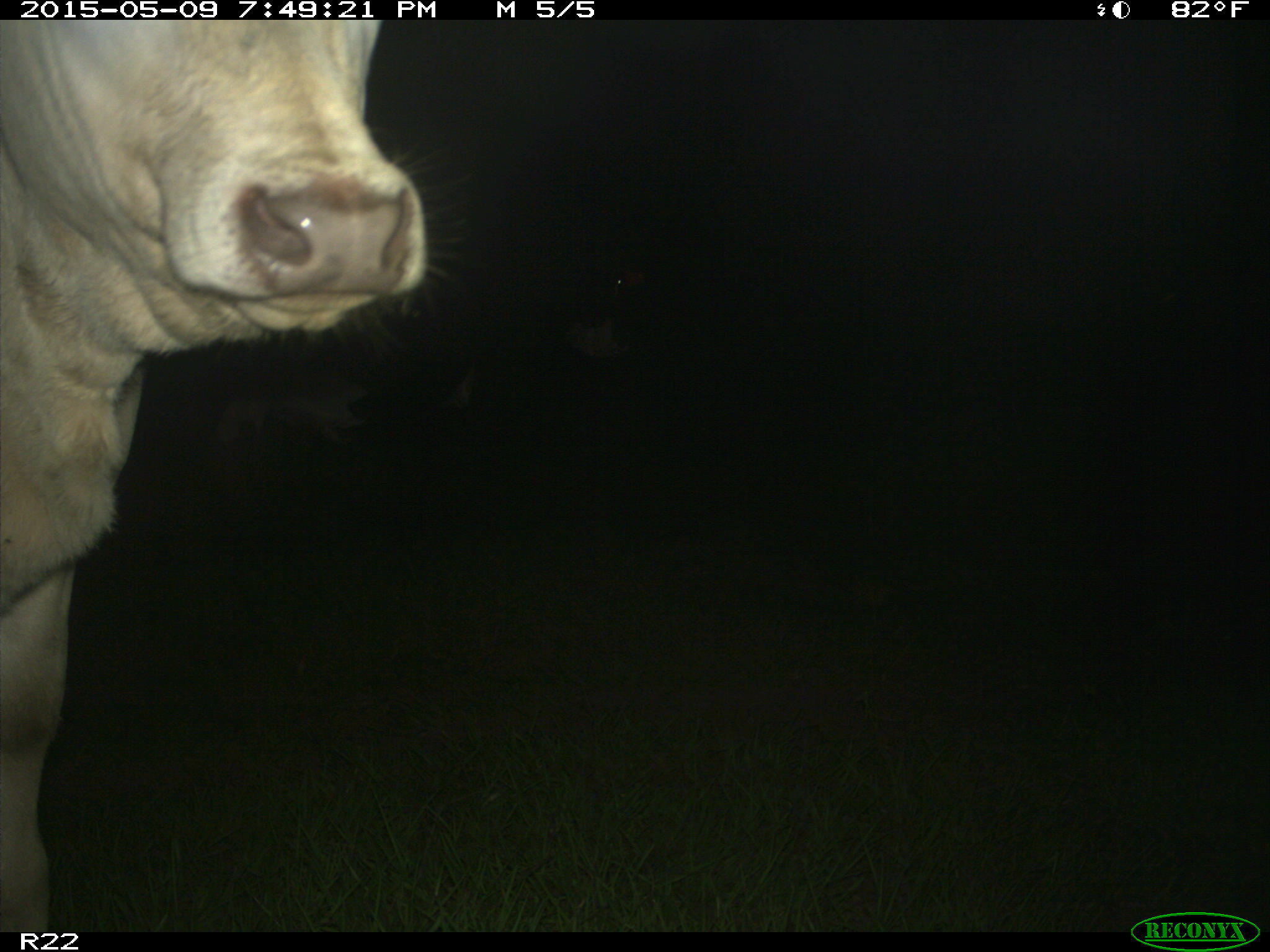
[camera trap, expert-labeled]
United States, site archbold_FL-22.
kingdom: Animalia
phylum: Chordata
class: Mammalia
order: Artiodactyla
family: Bovidae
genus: Bos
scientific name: Bos taurus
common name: domestic cow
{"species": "Bos taurus (domestic cow)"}